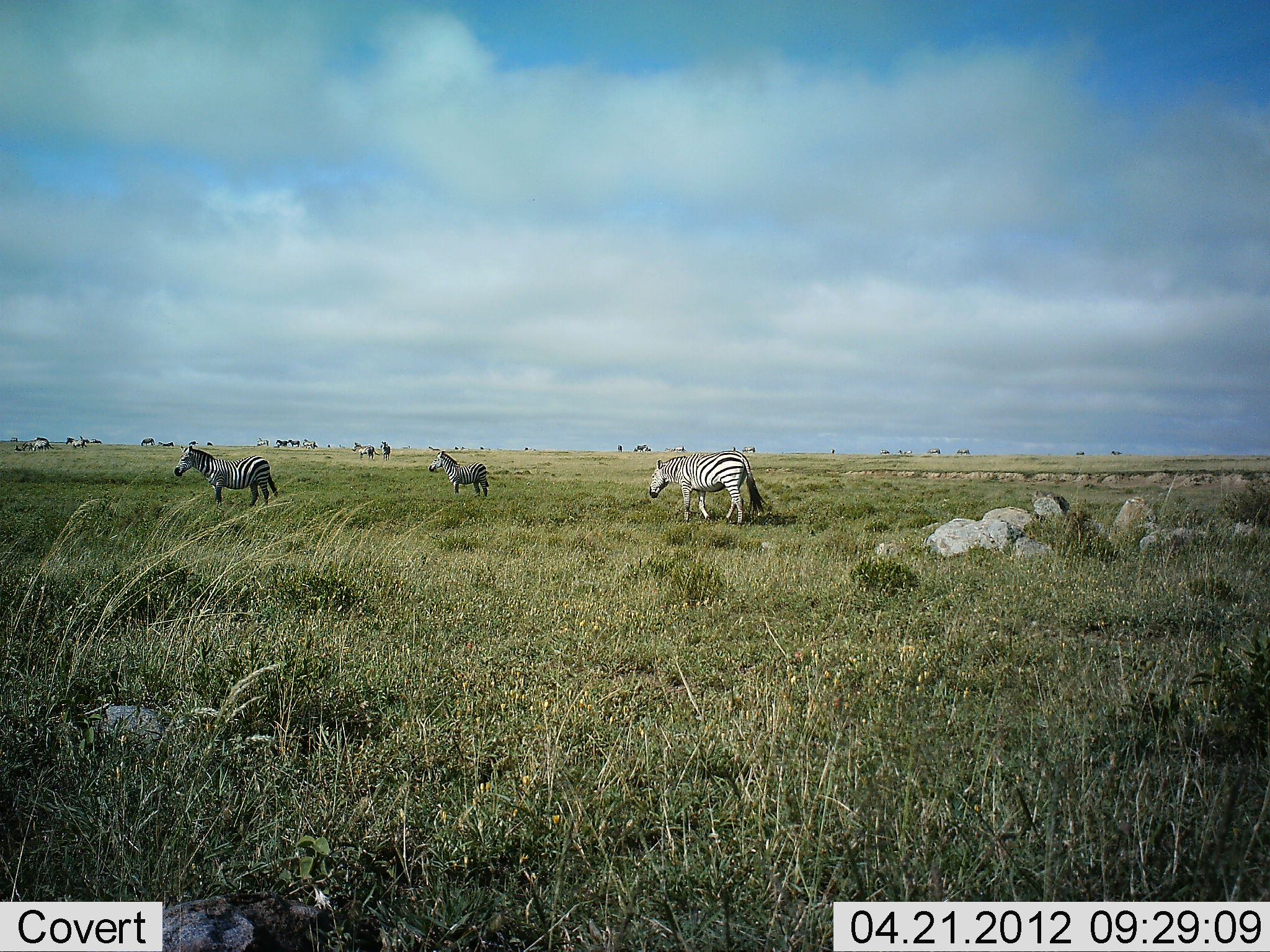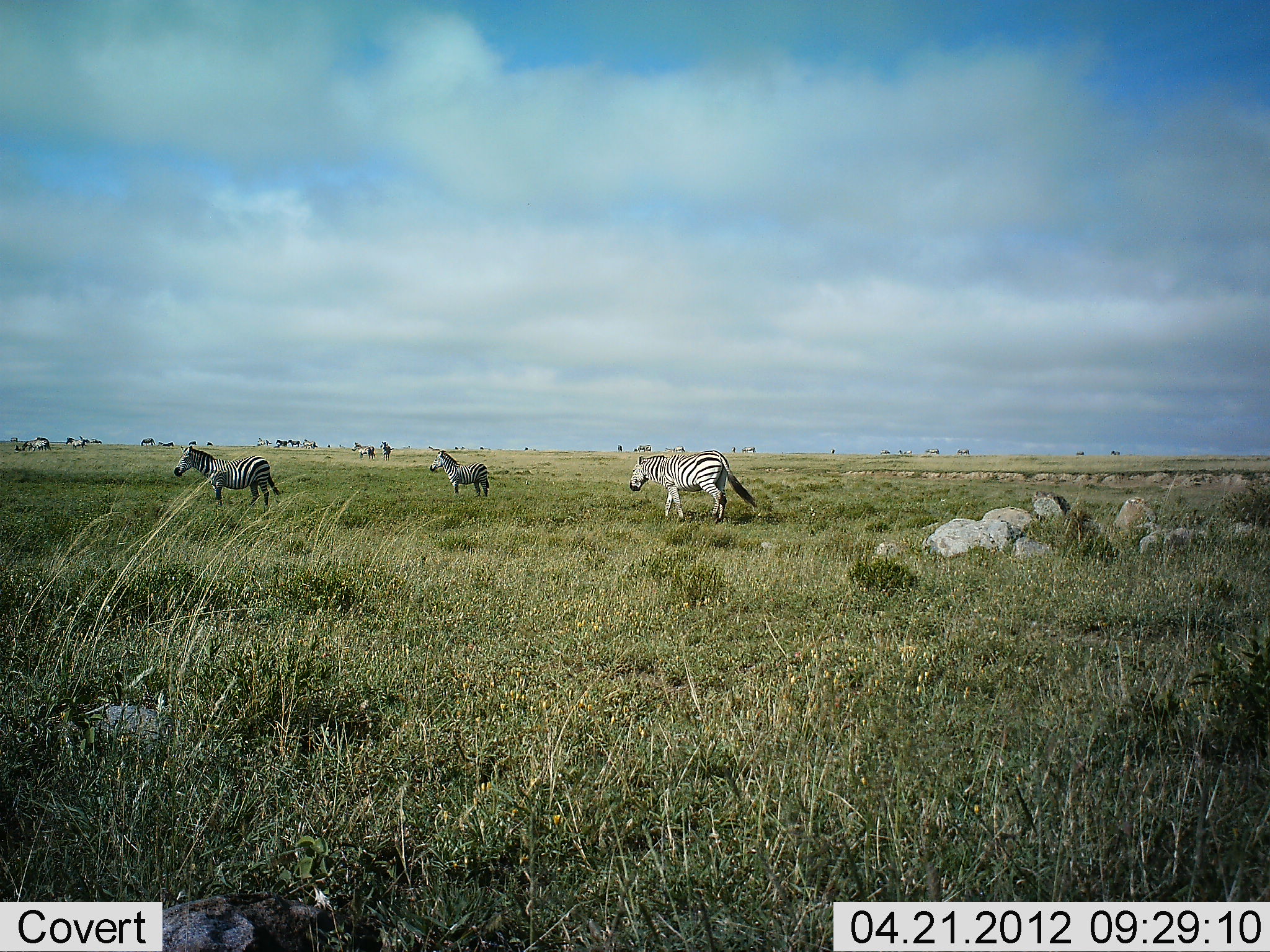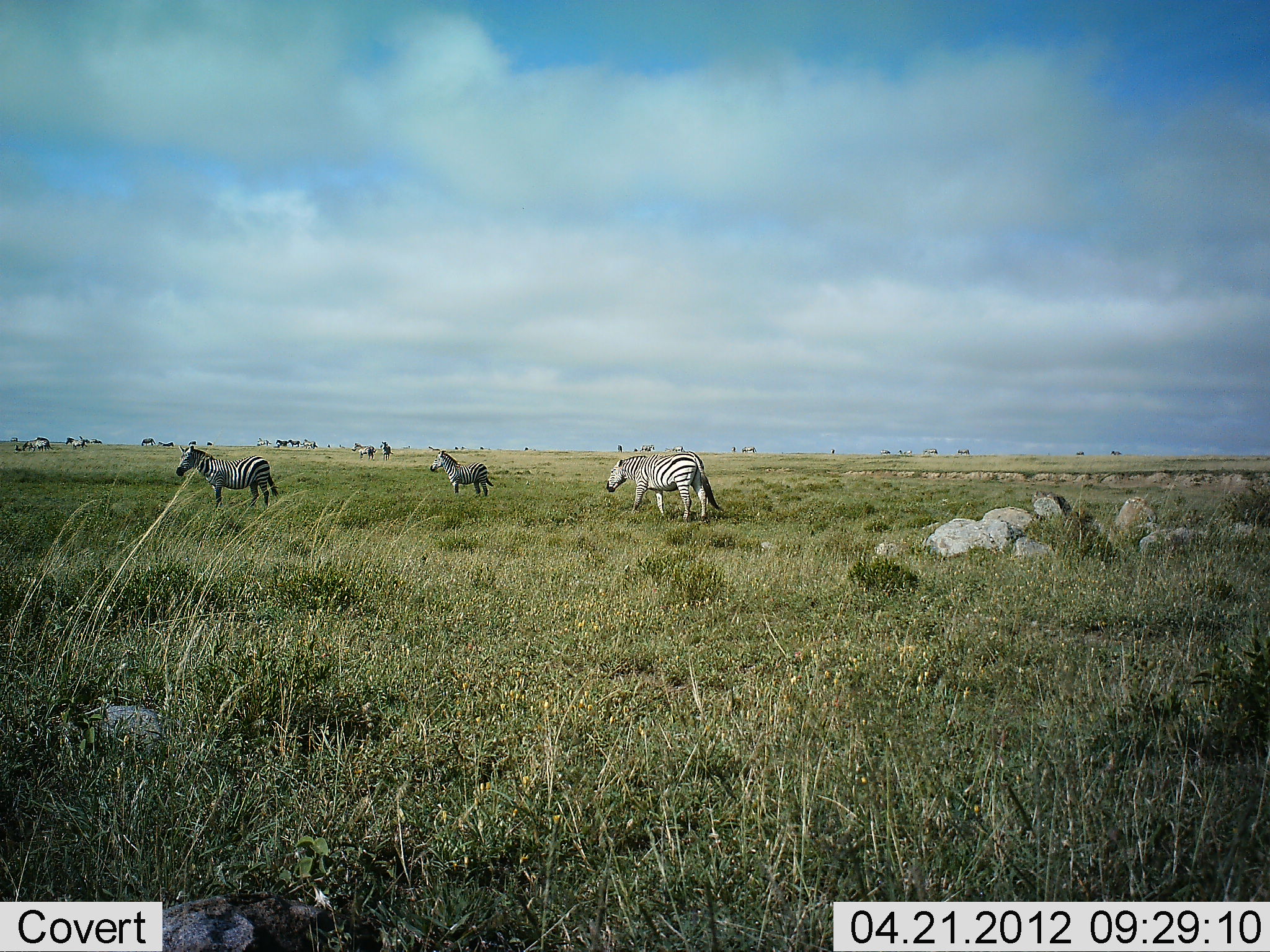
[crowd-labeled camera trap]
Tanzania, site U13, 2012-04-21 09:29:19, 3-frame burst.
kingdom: Animalia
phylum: Chordata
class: Mammalia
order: Perissodactyla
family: Equidae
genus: Equus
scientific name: Equus quagga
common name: plains zebra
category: zebra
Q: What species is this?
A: Zebra (plains zebra) (Equus quagga).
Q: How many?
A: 11-50.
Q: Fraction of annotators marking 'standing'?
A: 67%.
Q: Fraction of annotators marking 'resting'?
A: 0%.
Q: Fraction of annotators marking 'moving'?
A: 94%.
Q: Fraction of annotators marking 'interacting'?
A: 0%.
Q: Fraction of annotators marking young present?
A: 0%.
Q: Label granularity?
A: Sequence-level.